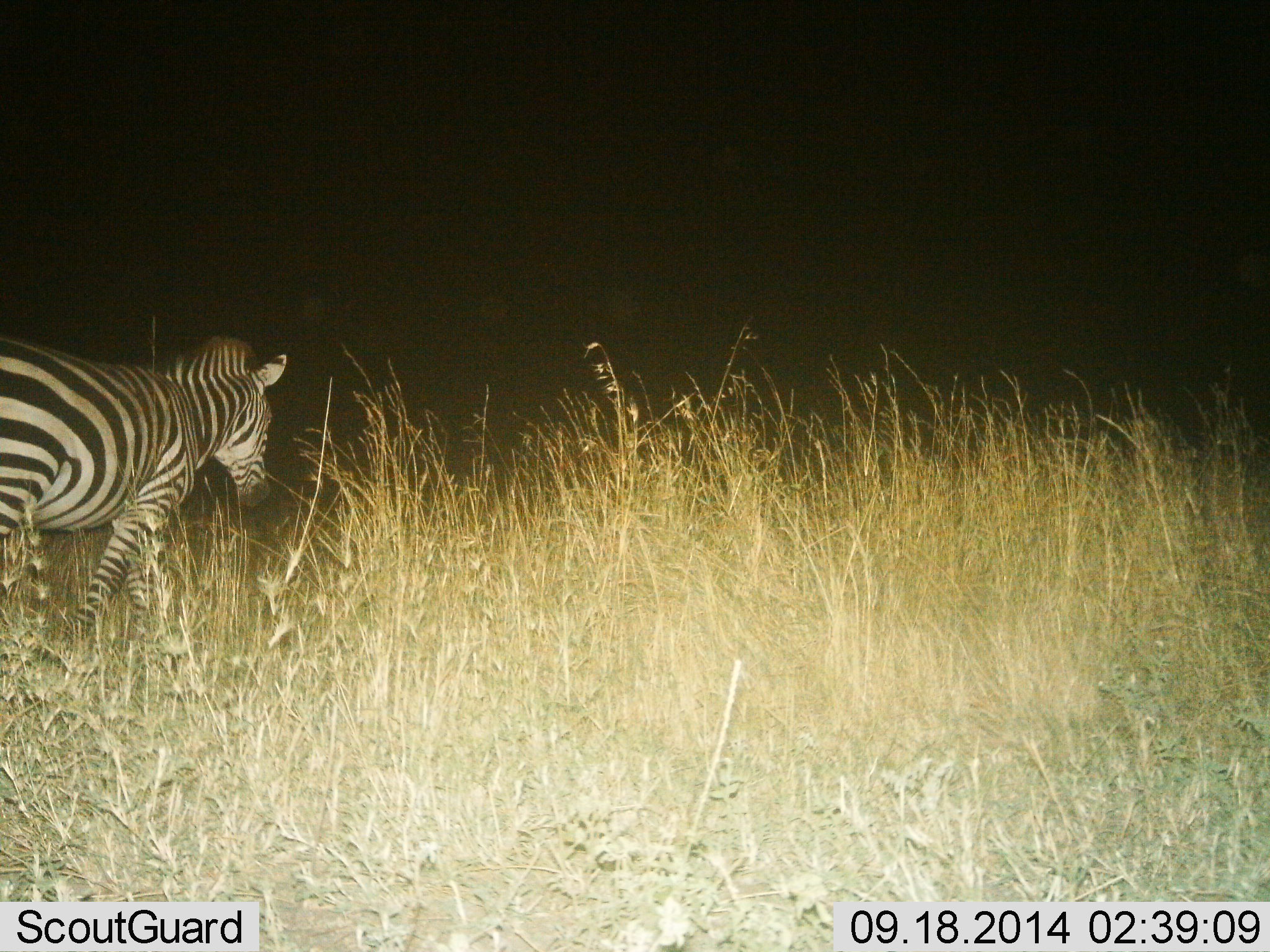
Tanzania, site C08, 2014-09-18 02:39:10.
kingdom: Animalia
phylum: Chordata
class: Mammalia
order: Perissodactyla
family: Equidae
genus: Equus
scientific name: Equus quagga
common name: plains zebra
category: zebra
Zebra (plains zebra) (Equus quagga), count 1. Behavior (volunteer vote fractions): standing 0%, resting 0%, moving 100%, interacting 0%. Young present (vote fraction): 0%. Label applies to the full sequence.